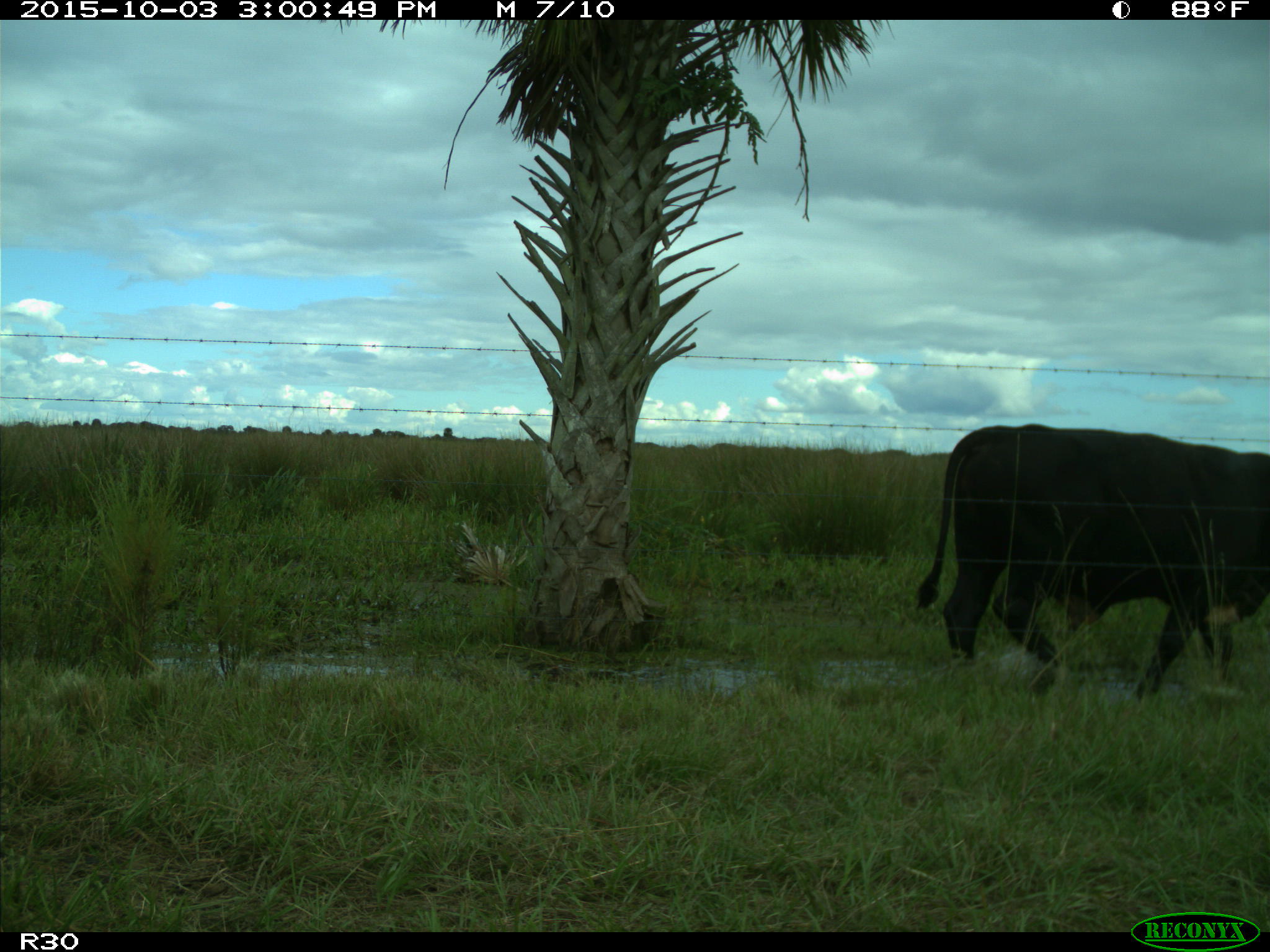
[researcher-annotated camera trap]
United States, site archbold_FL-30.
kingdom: Animalia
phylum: Chordata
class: Mammalia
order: Artiodactyla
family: Bovidae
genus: Bos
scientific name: Bos taurus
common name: domestic cow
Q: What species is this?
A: Bos taurus (domestic cow).